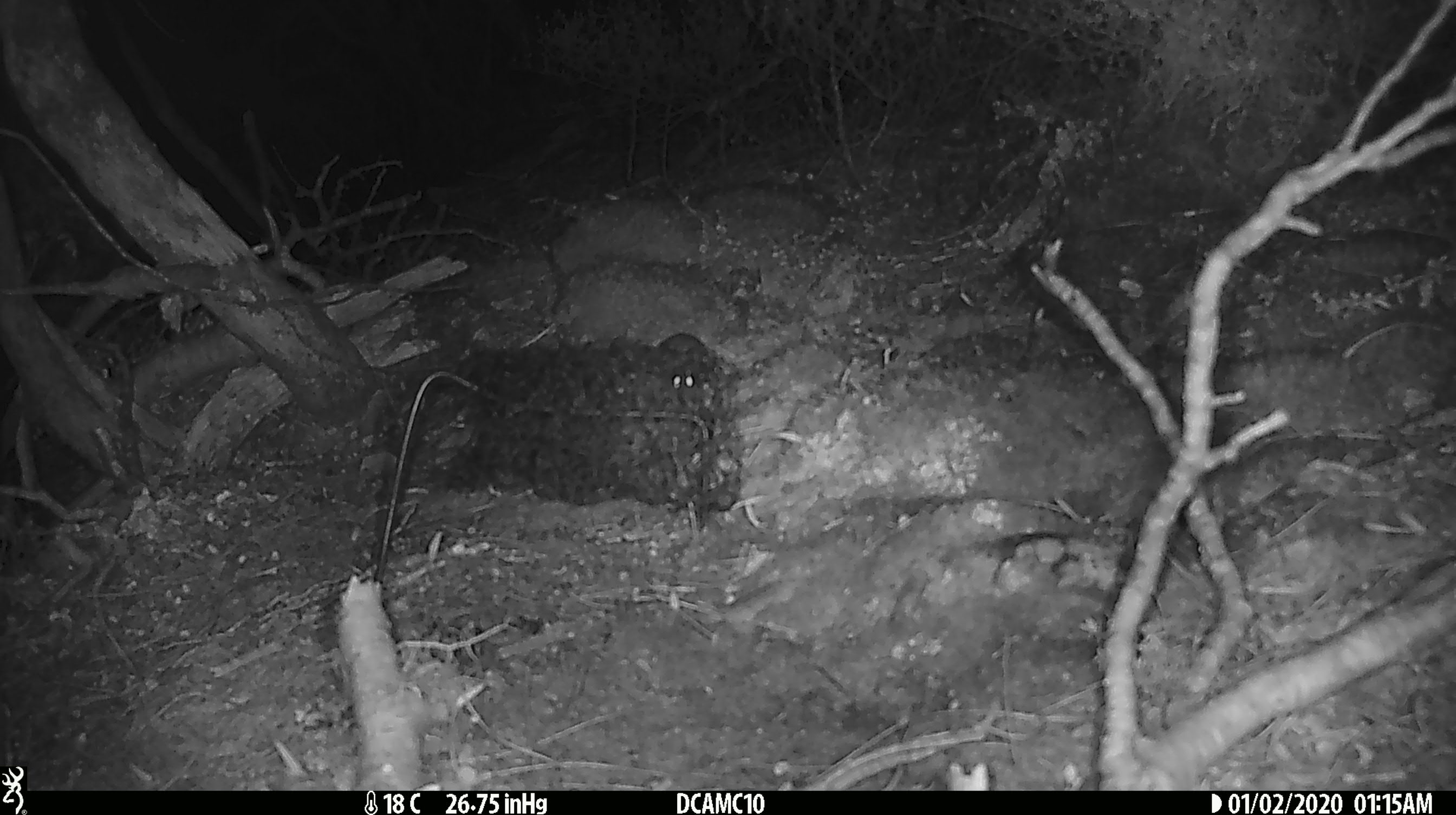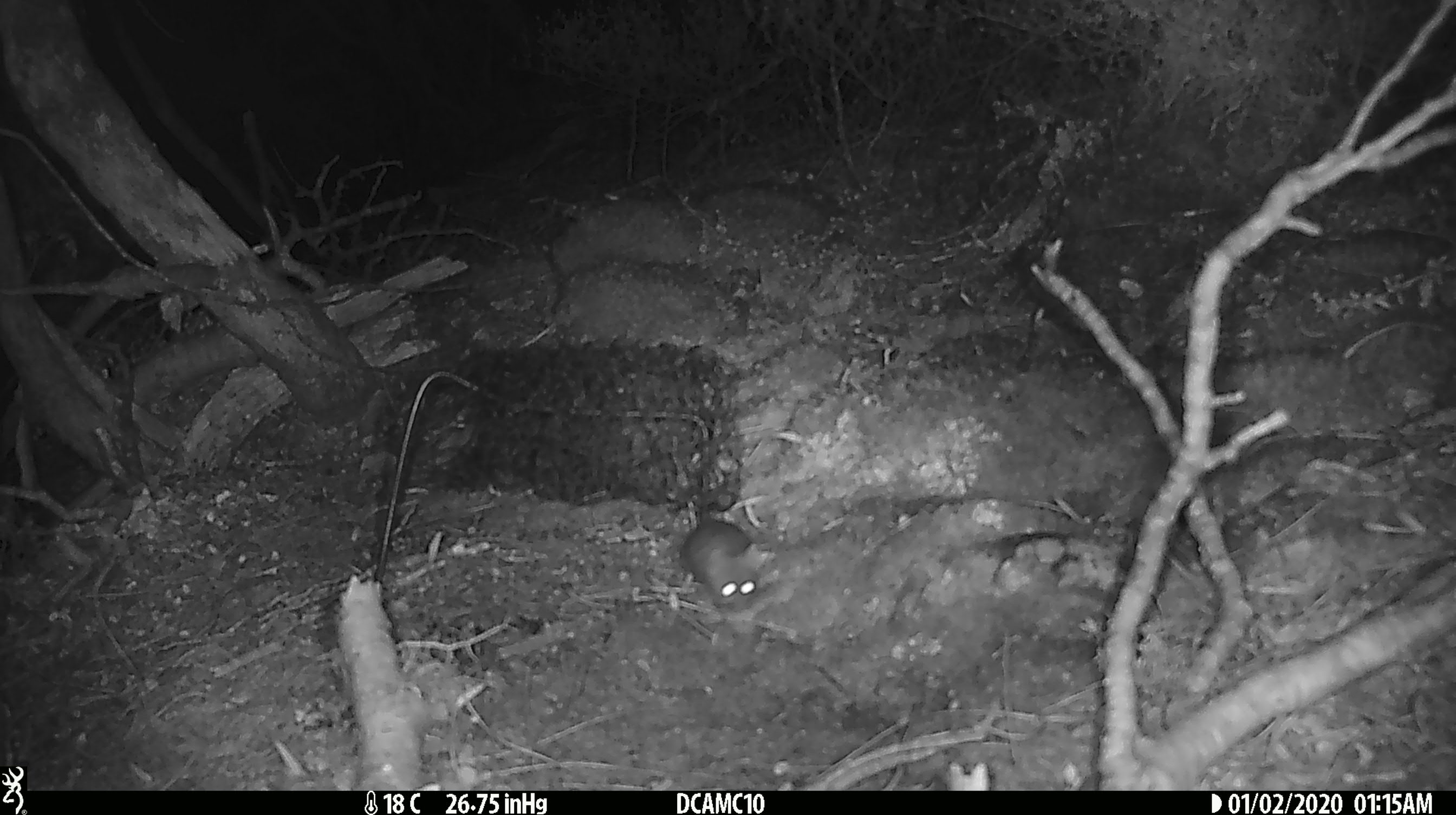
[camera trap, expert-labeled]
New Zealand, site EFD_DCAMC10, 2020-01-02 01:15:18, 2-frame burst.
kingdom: Animalia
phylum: Chordata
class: Mammalia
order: Rodentia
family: Muridae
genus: Mus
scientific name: Mus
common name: mouse